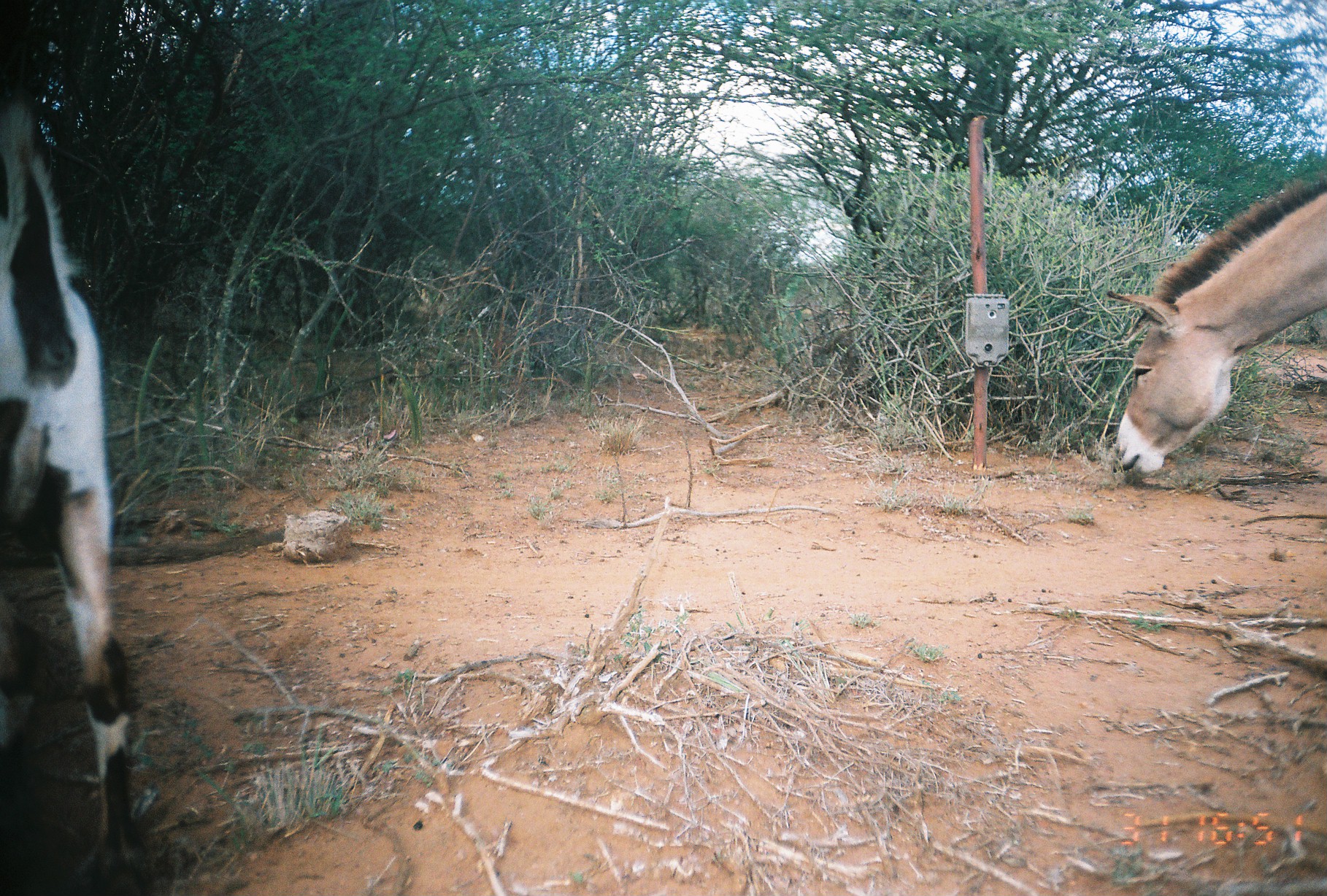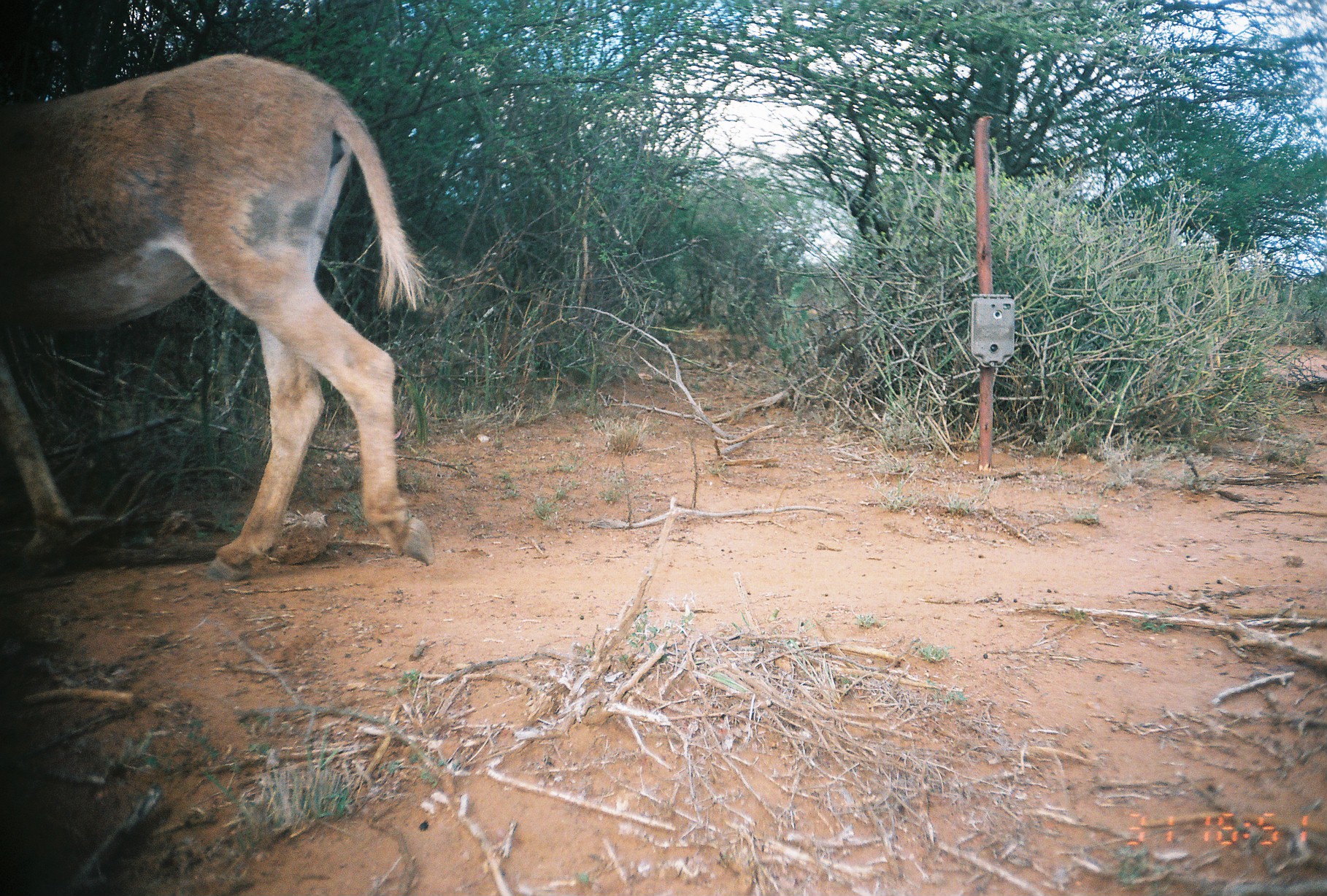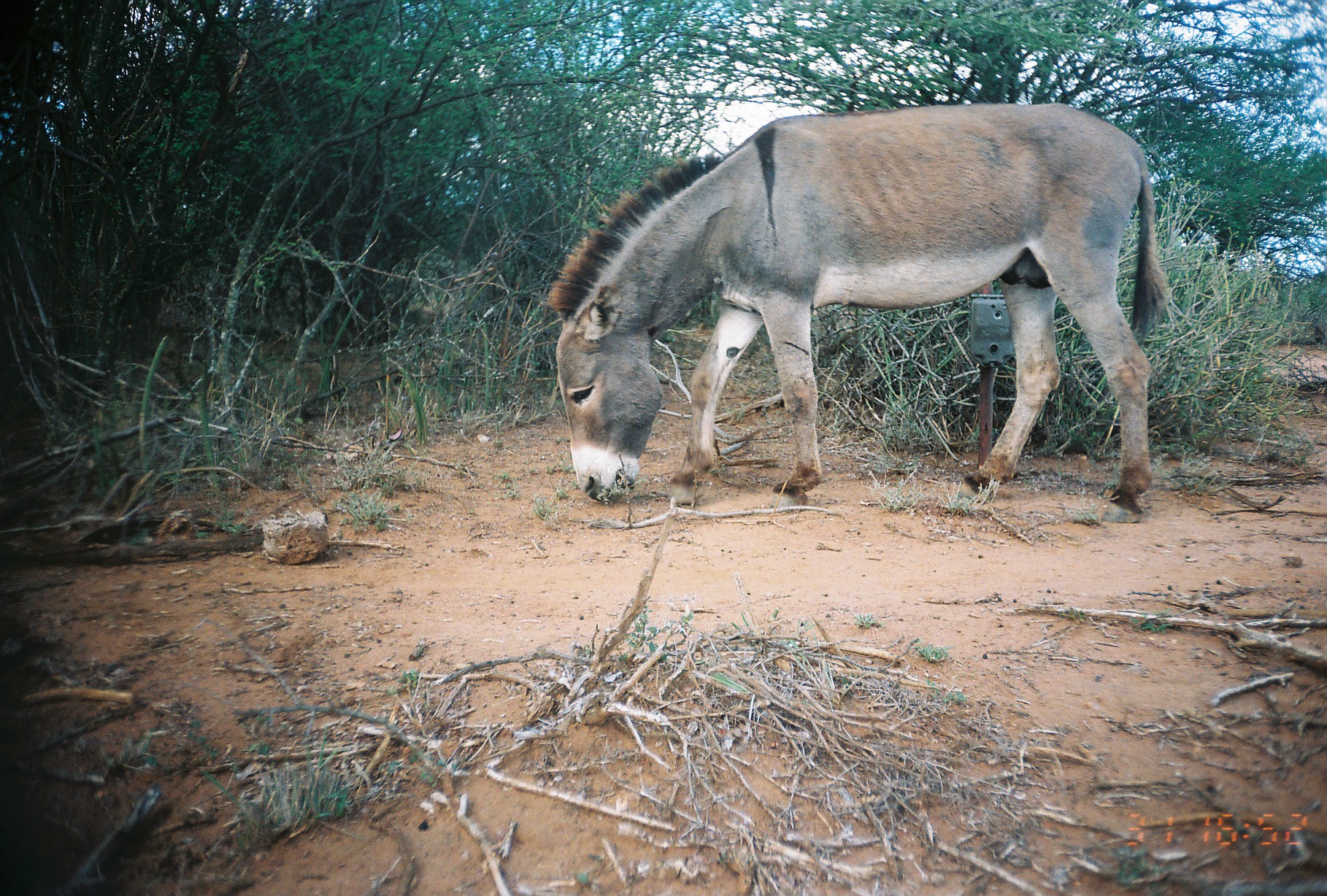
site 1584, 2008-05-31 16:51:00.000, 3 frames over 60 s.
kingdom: Animalia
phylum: Chordata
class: Mammalia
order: Perissodactyla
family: Equidae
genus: Equus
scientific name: Equus africanus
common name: african wild ass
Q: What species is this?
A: Equus africanus (african wild ass).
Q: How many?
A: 1.